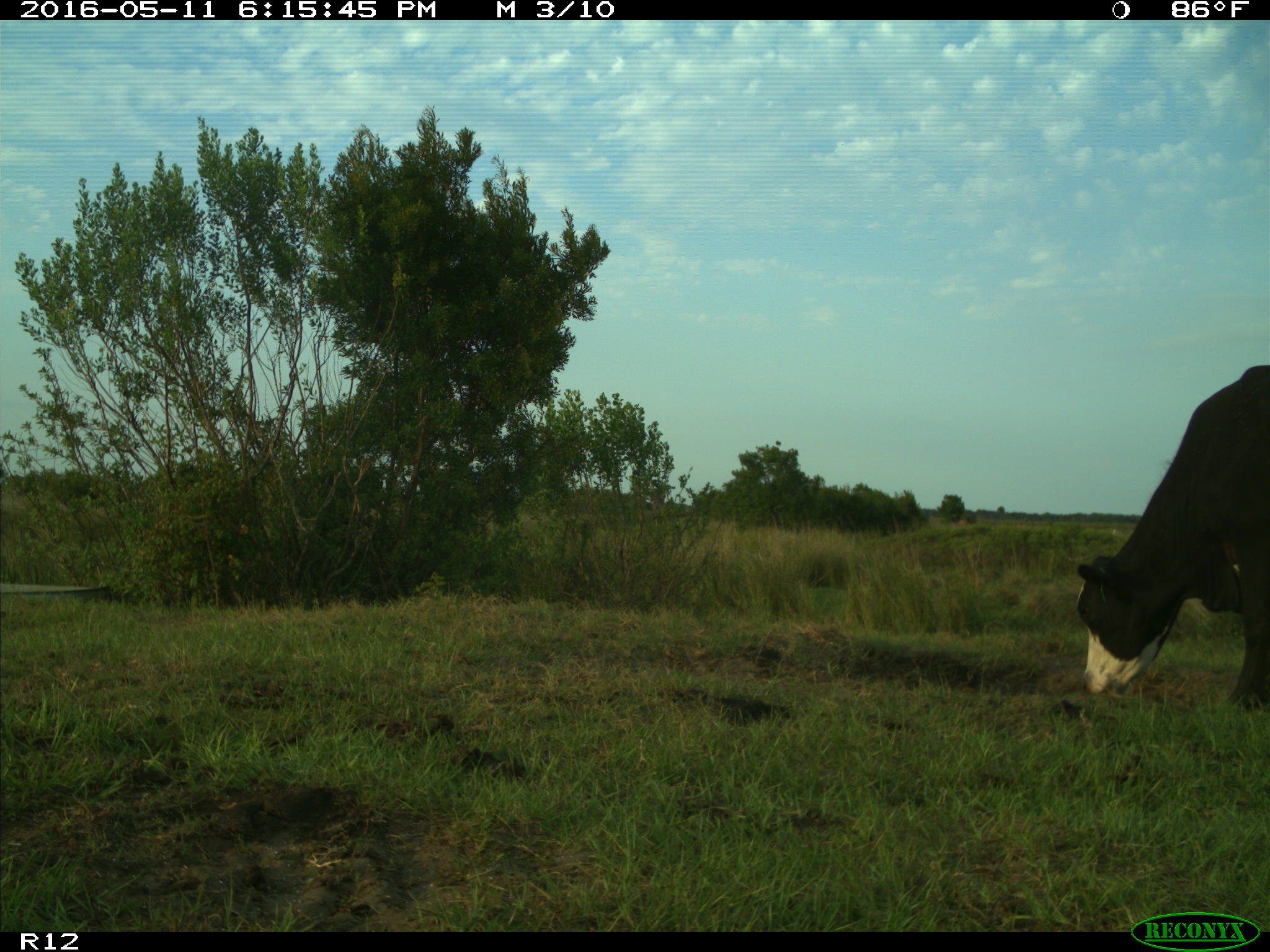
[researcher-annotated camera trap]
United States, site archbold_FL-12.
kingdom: Animalia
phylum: Chordata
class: Mammalia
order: Artiodactyla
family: Bovidae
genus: Bos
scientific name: Bos taurus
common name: domestic cow